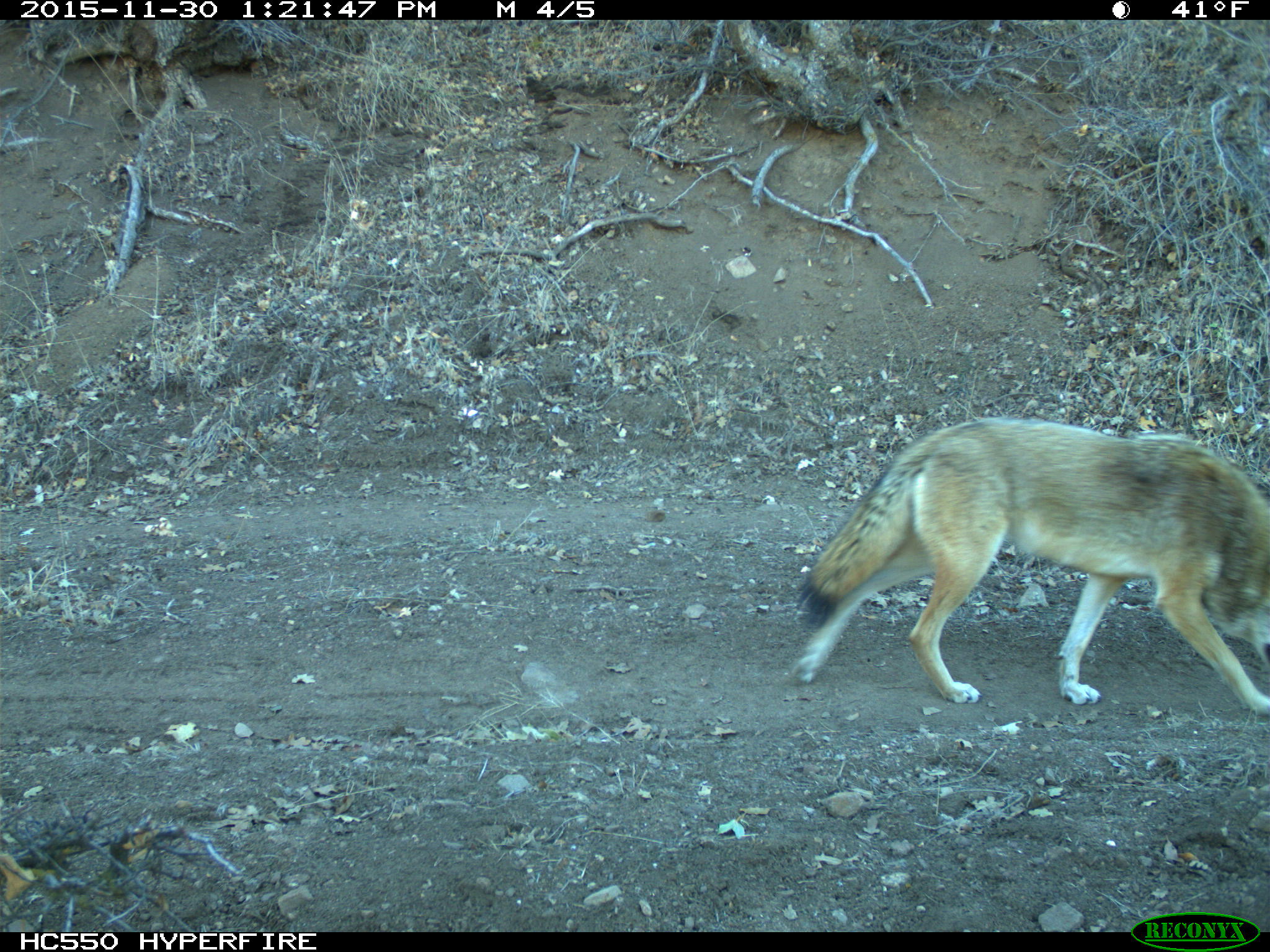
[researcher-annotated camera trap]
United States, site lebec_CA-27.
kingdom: Animalia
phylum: Chordata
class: Mammalia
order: Carnivora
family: Canidae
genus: Canis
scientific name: Canis latrans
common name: coyote